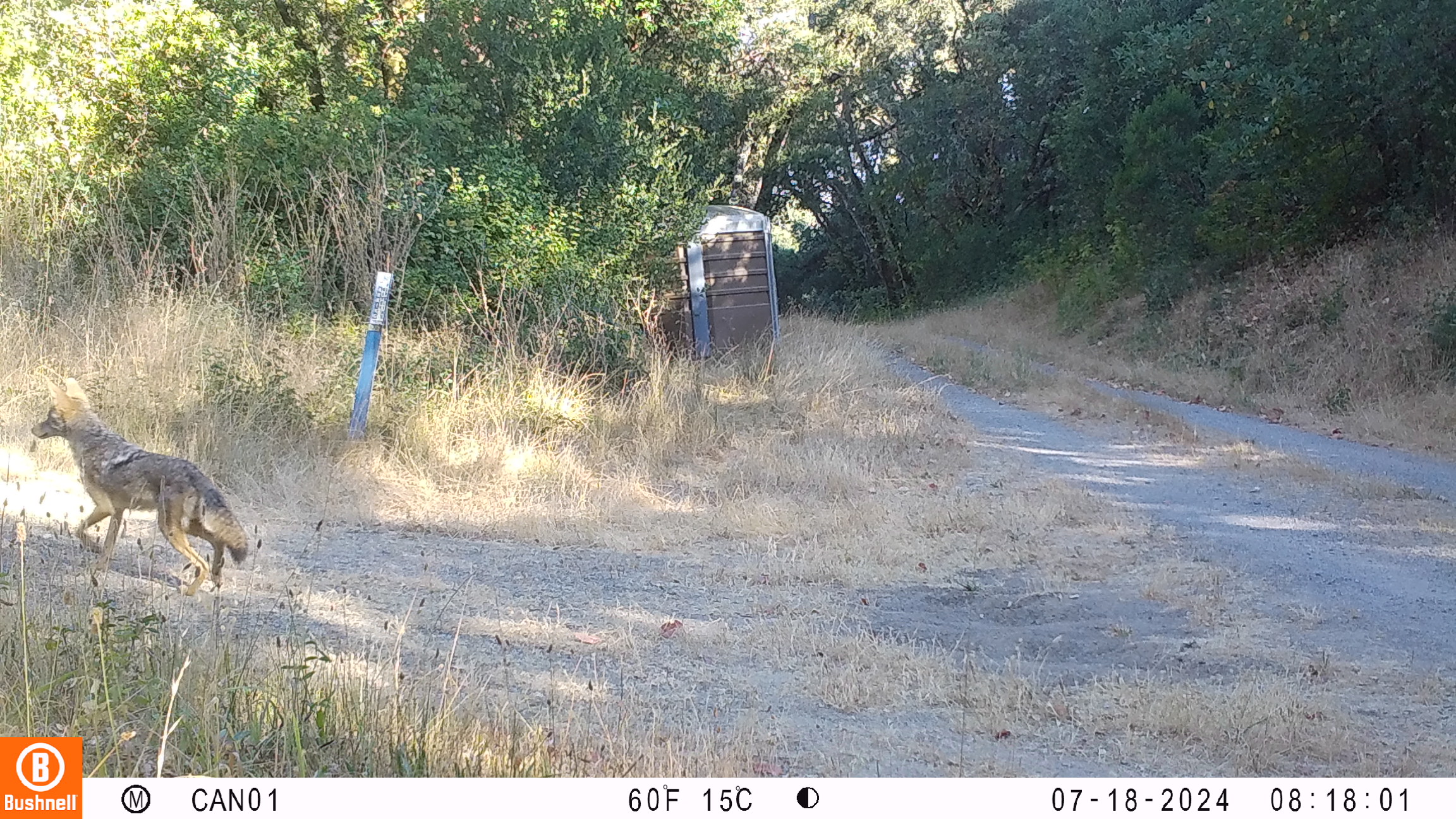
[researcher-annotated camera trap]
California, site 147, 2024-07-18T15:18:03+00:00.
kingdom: Animalia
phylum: Chordata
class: Mammalia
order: Carnivora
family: Canidae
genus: Canis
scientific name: Canis latrans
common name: coyote